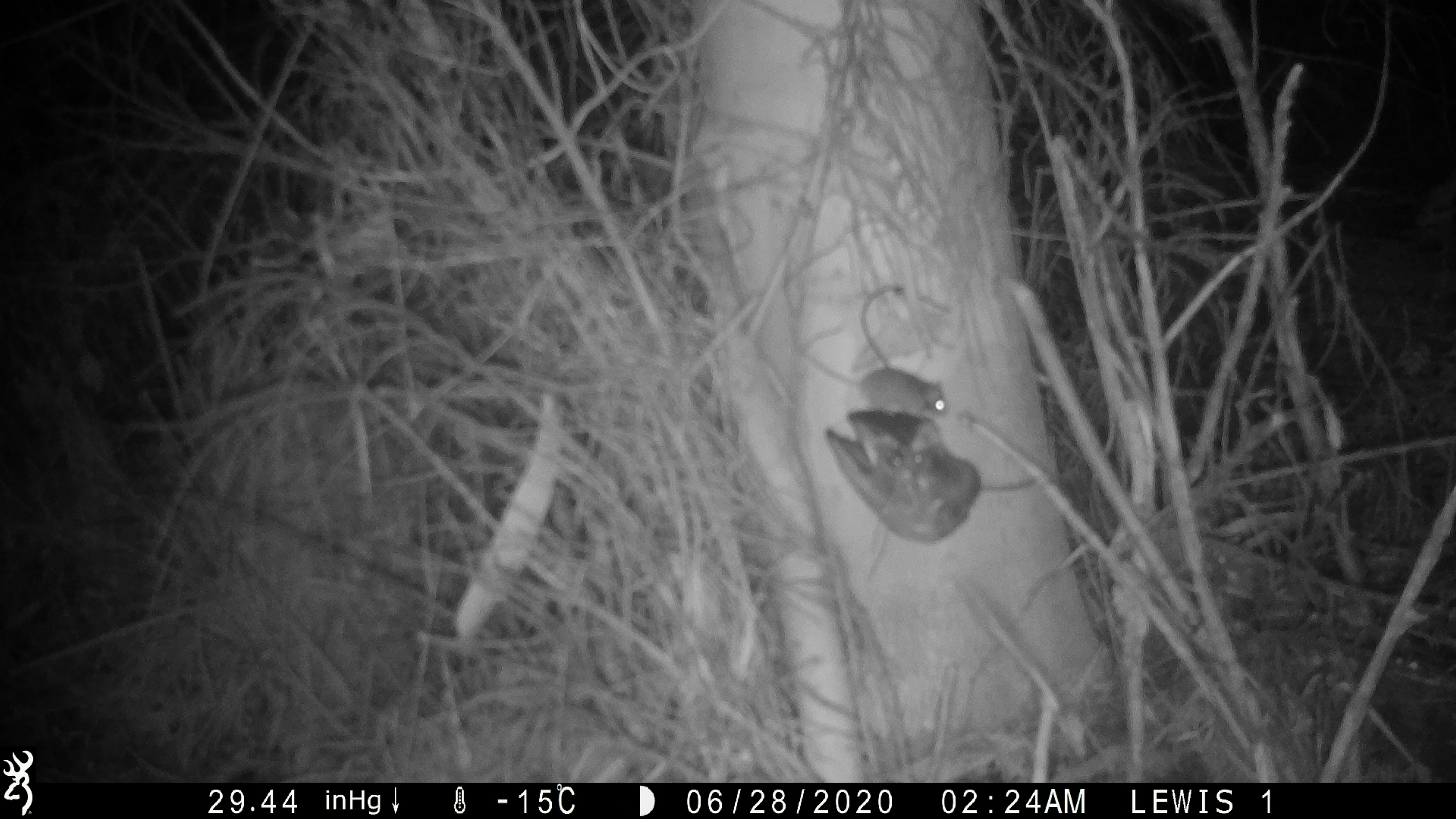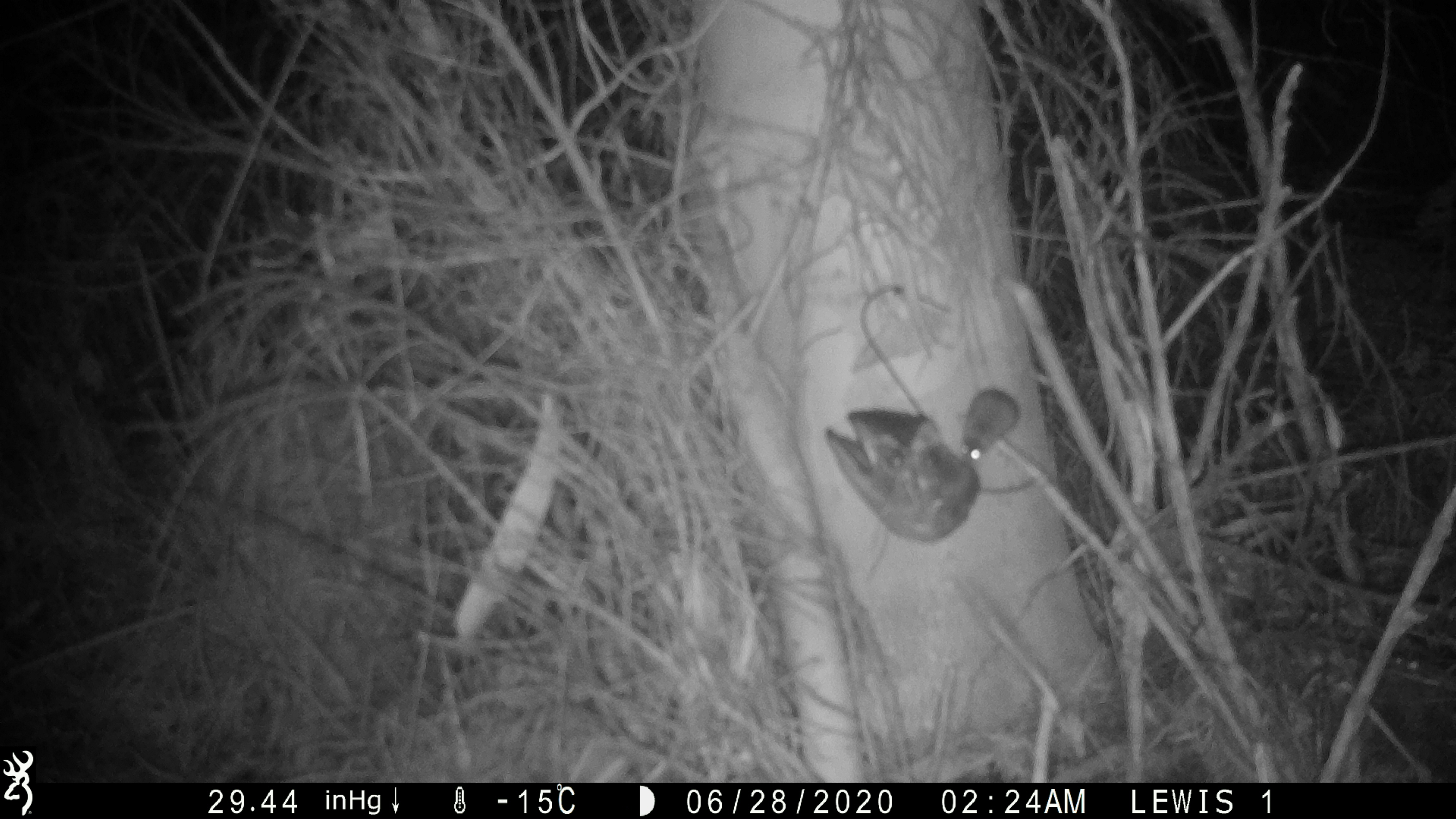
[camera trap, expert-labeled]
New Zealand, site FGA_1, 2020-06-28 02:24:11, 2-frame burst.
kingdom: Animalia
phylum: Chordata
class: Mammalia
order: Rodentia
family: Muridae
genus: Mus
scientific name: Mus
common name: mouse